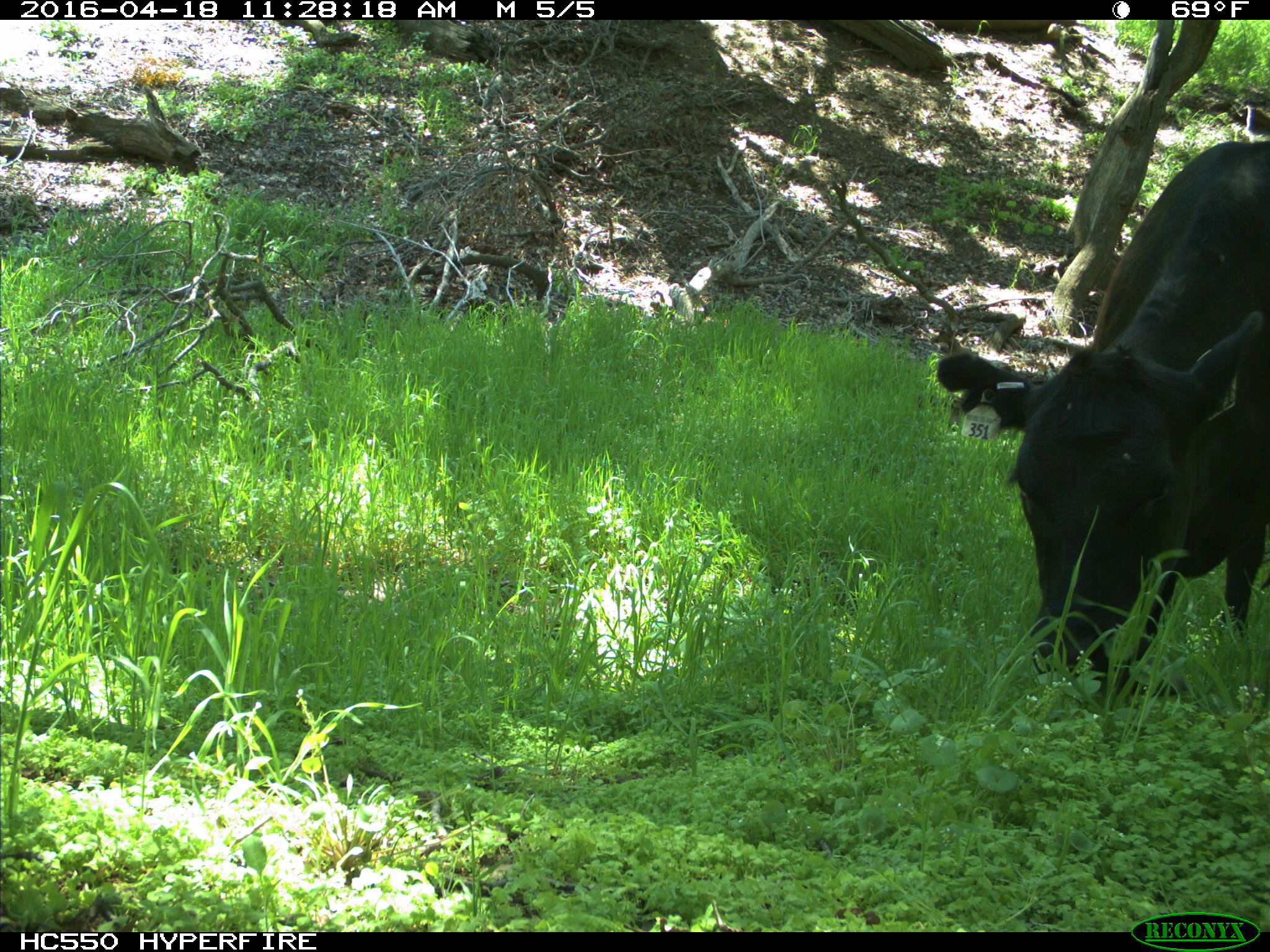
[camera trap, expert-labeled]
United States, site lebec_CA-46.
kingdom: Animalia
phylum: Chordata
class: Mammalia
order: Artiodactyla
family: Bovidae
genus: Bos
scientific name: Bos taurus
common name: domestic cow